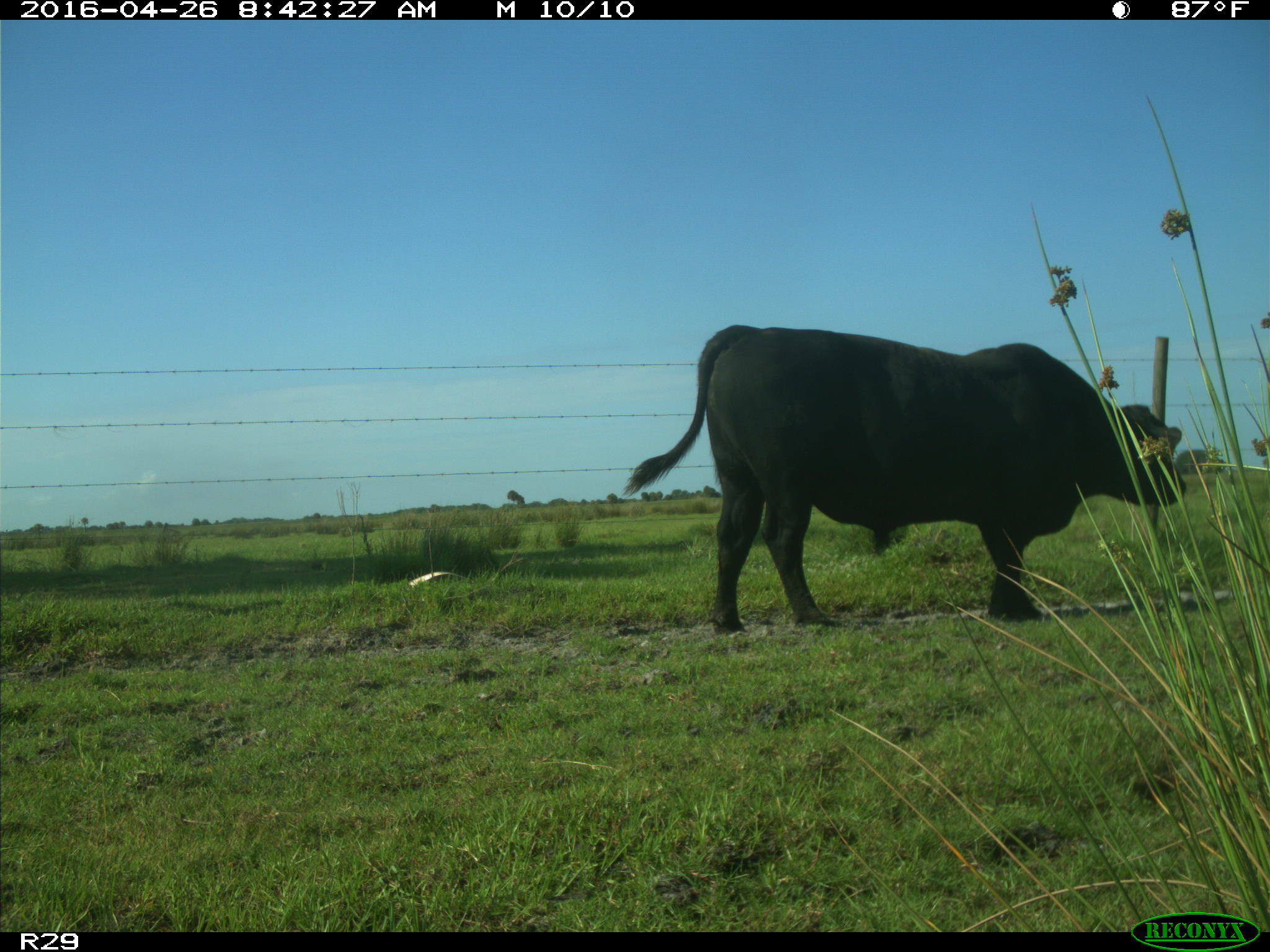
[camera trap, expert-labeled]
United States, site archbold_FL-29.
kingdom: Animalia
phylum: Chordata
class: Mammalia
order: Artiodactyla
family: Bovidae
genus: Bos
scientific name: Bos taurus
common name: domestic cow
Bos taurus (domestic cow).